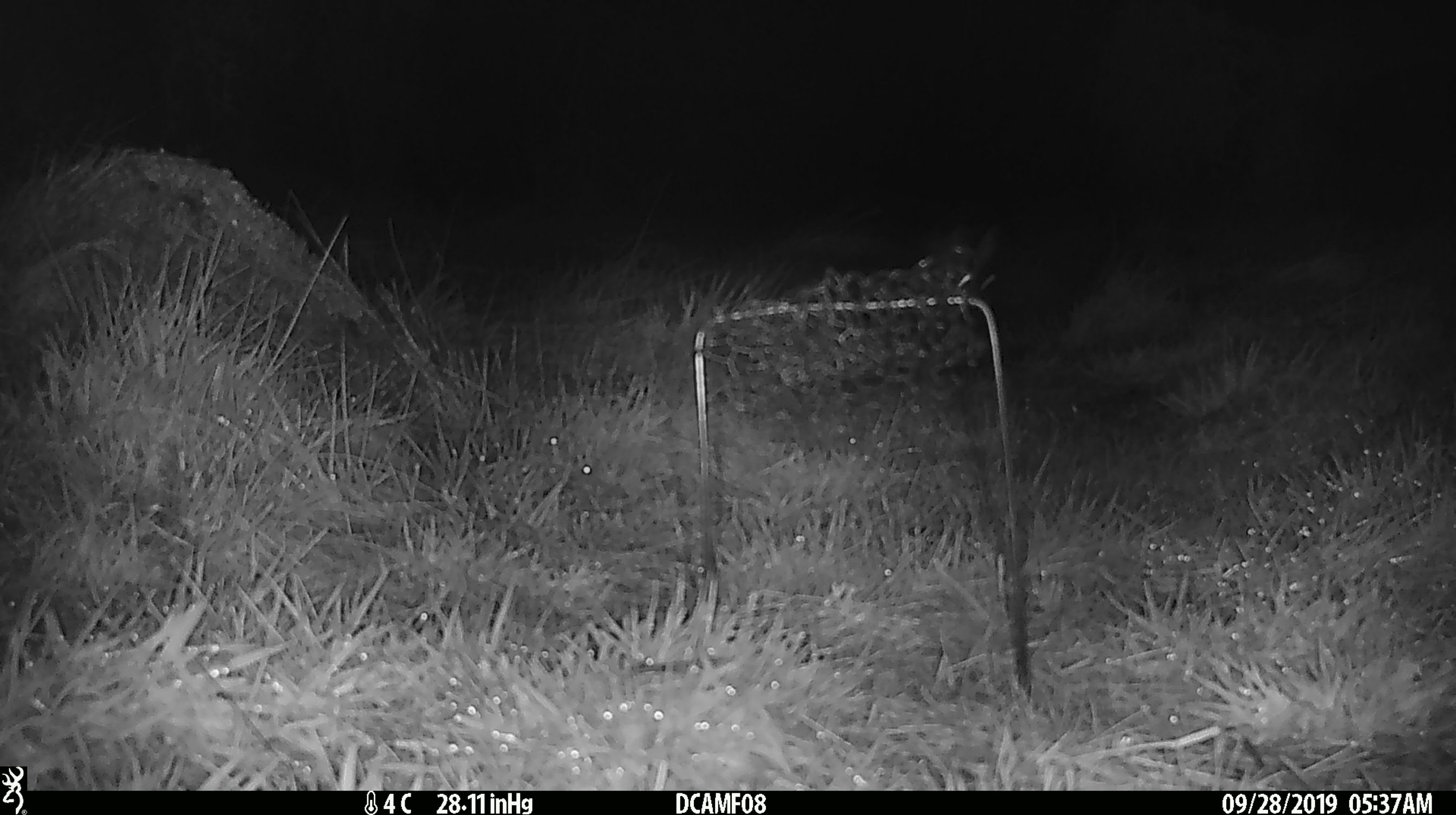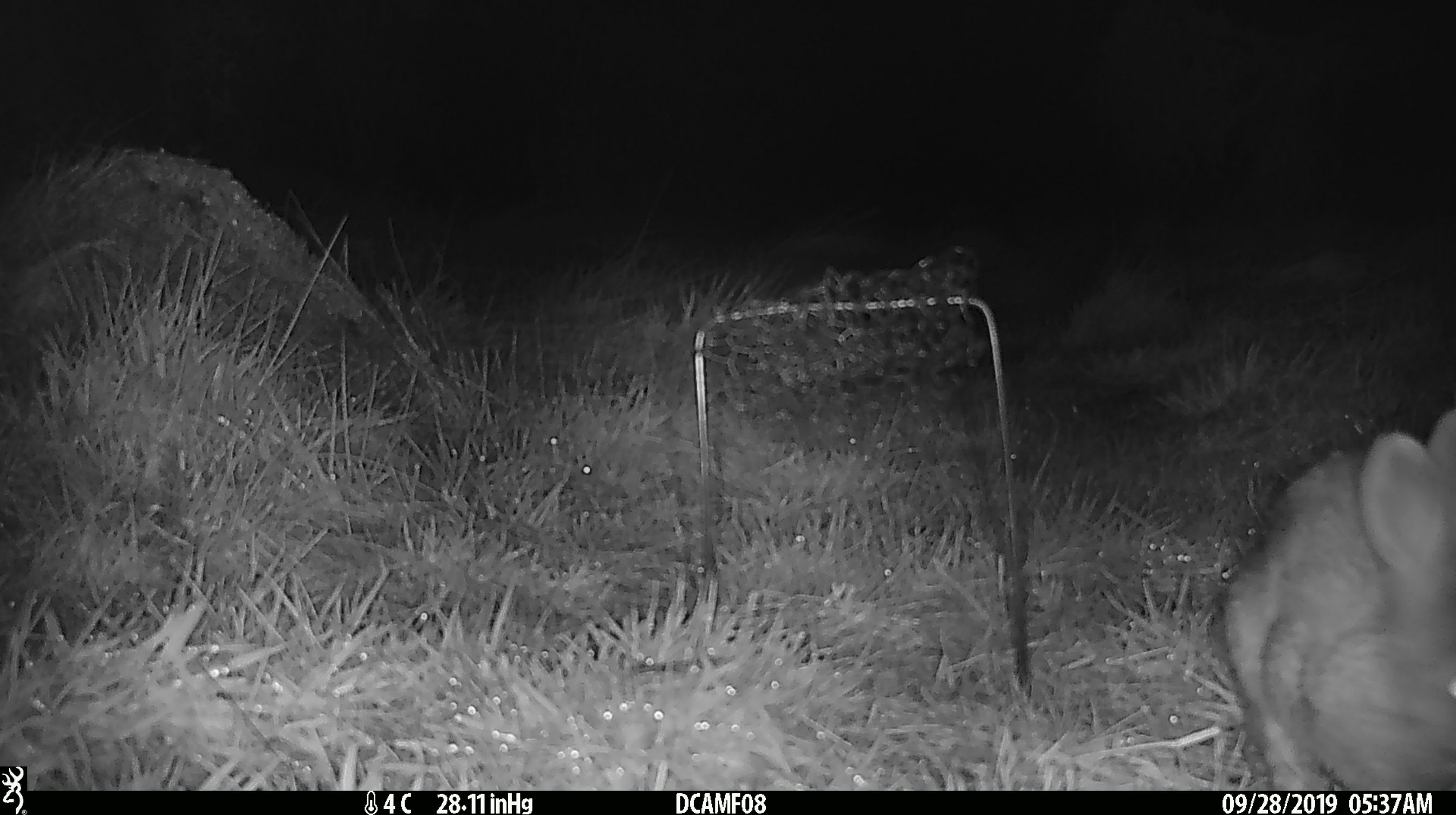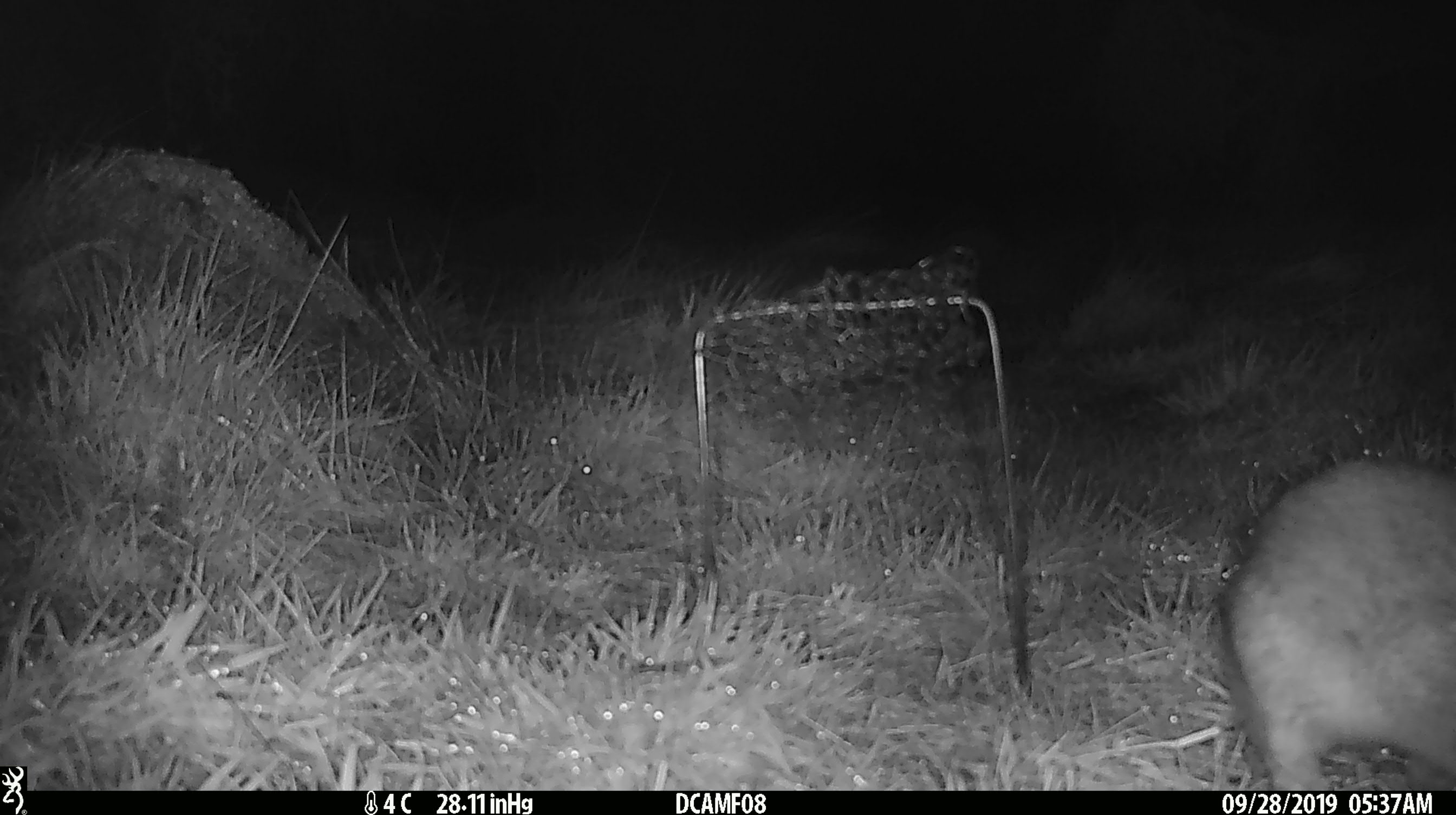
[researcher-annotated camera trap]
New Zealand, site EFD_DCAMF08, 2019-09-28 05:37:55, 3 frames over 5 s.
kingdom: Animalia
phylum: Chordata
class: Mammalia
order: Lagomorpha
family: Leporidae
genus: Oryctolagus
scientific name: Oryctolagus cuniculus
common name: european rabbit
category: rabbit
Rabbit (european rabbit) (Oryctolagus cuniculus).